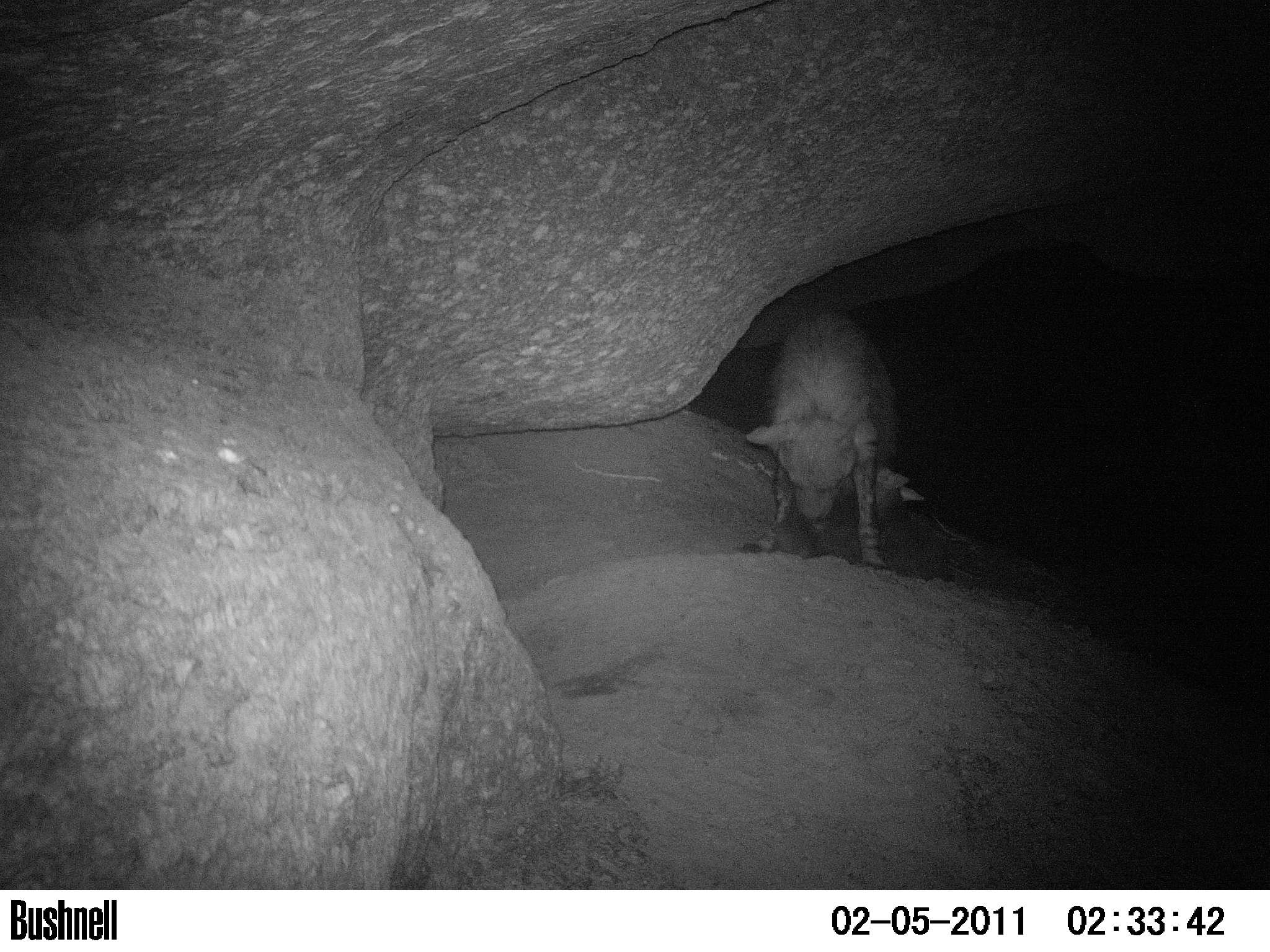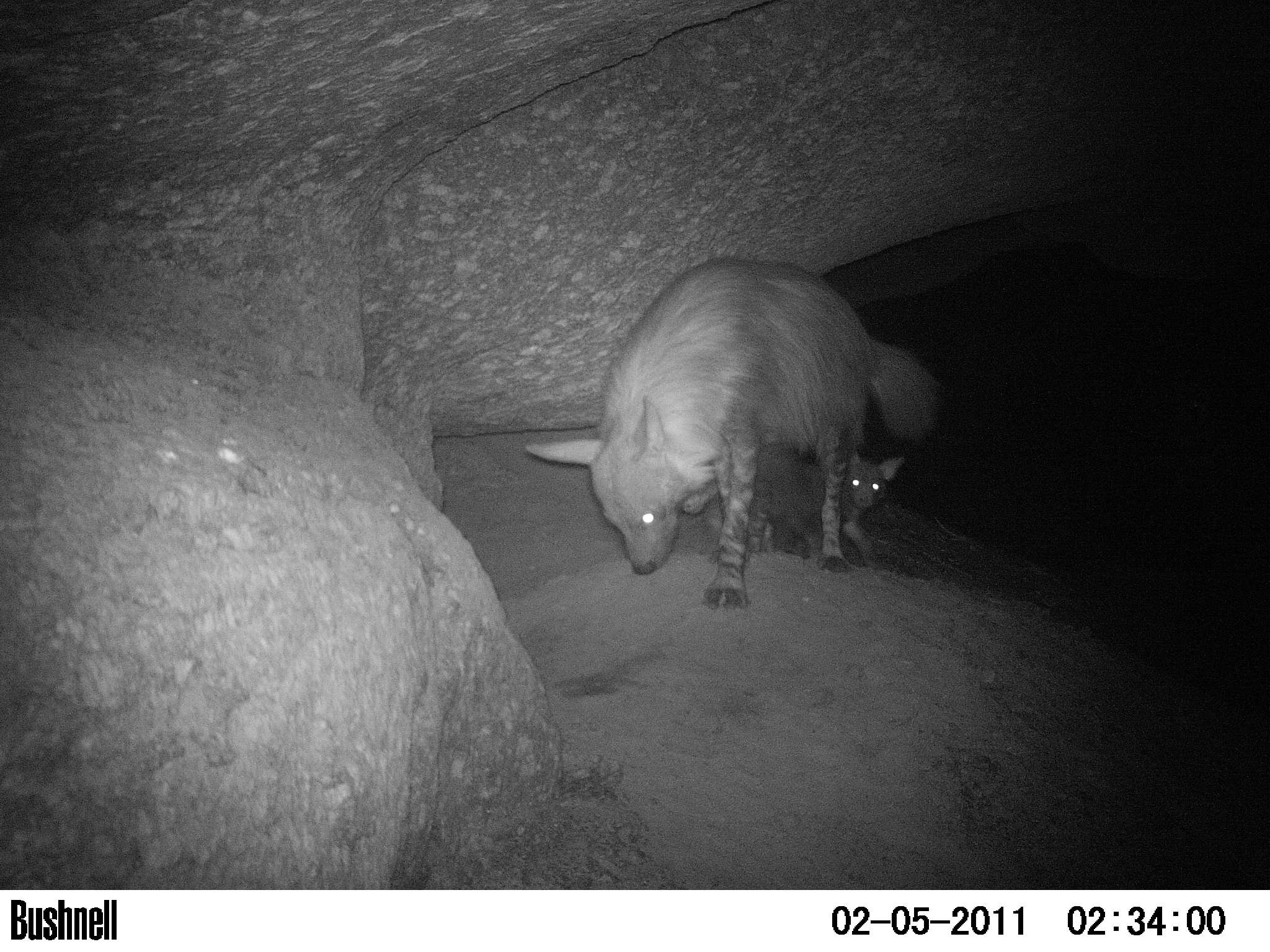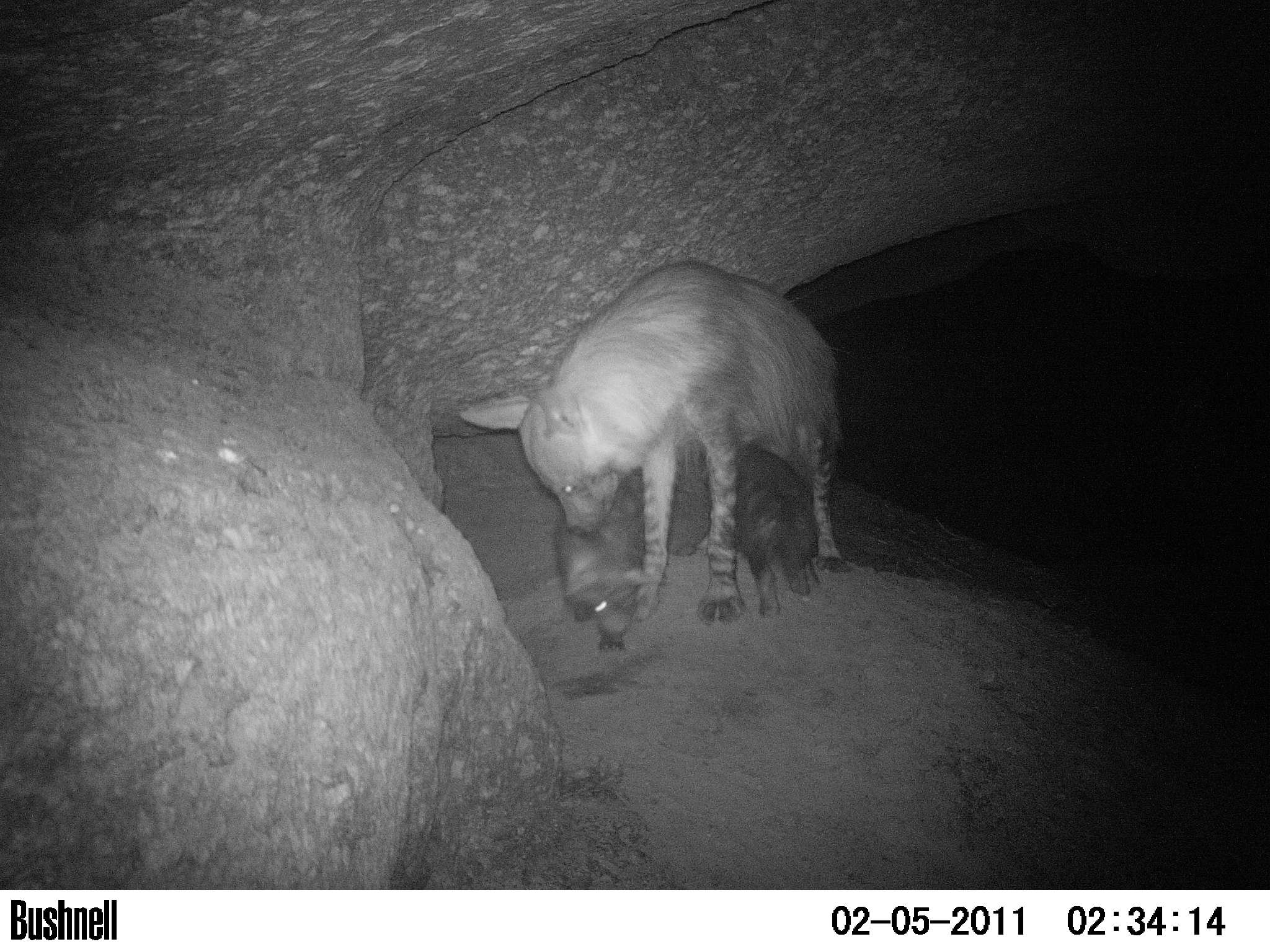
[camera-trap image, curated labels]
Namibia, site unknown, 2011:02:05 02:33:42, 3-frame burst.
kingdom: Animalia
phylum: Chordata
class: Mammalia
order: Carnivora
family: Hyaenidae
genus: Parahyaena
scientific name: Parahyaena brunnea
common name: brown hyena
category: hyaena brunnea